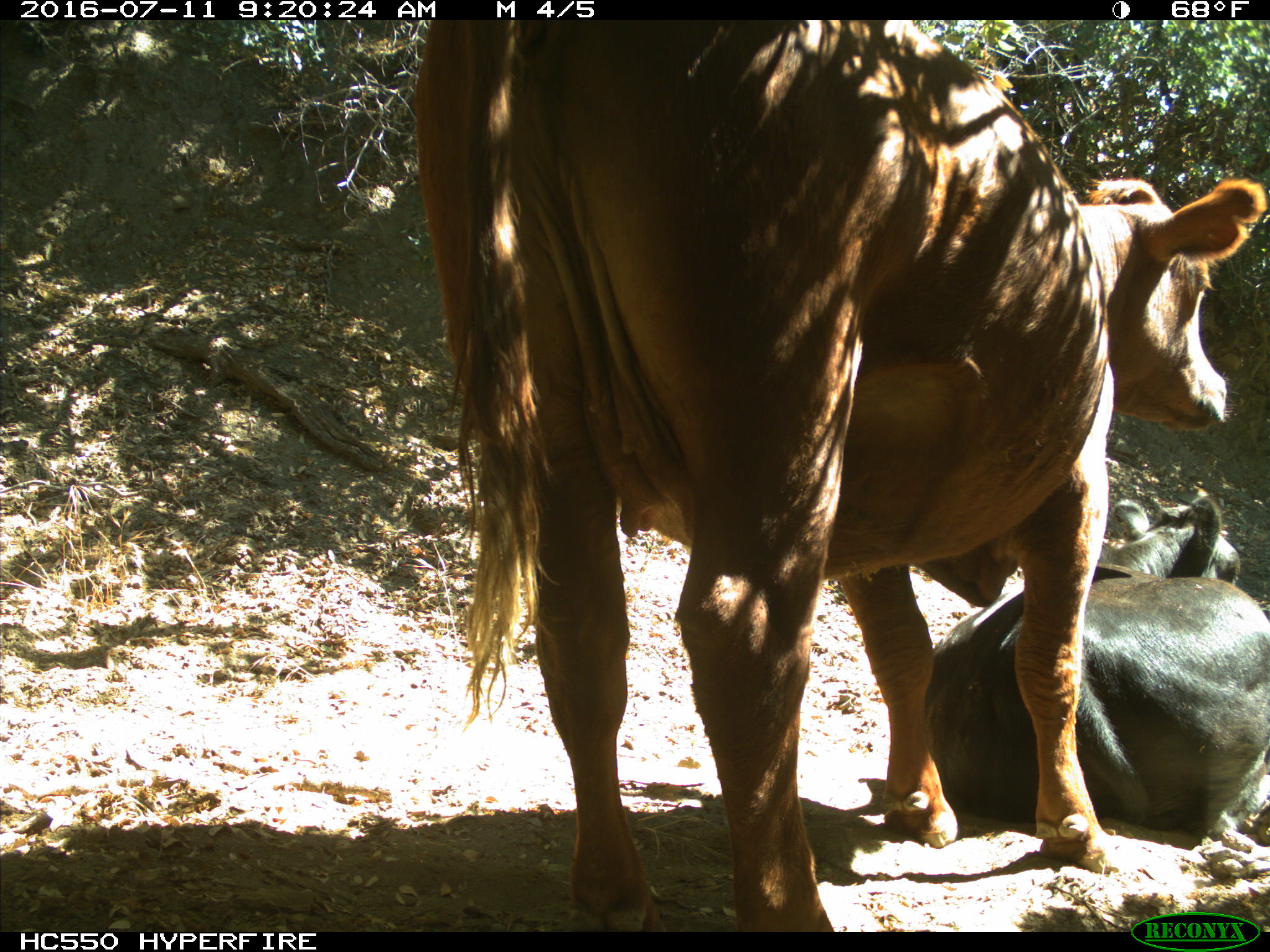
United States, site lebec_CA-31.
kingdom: Animalia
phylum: Chordata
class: Mammalia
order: Artiodactyla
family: Bovidae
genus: Bos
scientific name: Bos taurus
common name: domestic cow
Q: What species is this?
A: Bos taurus (domestic cow).